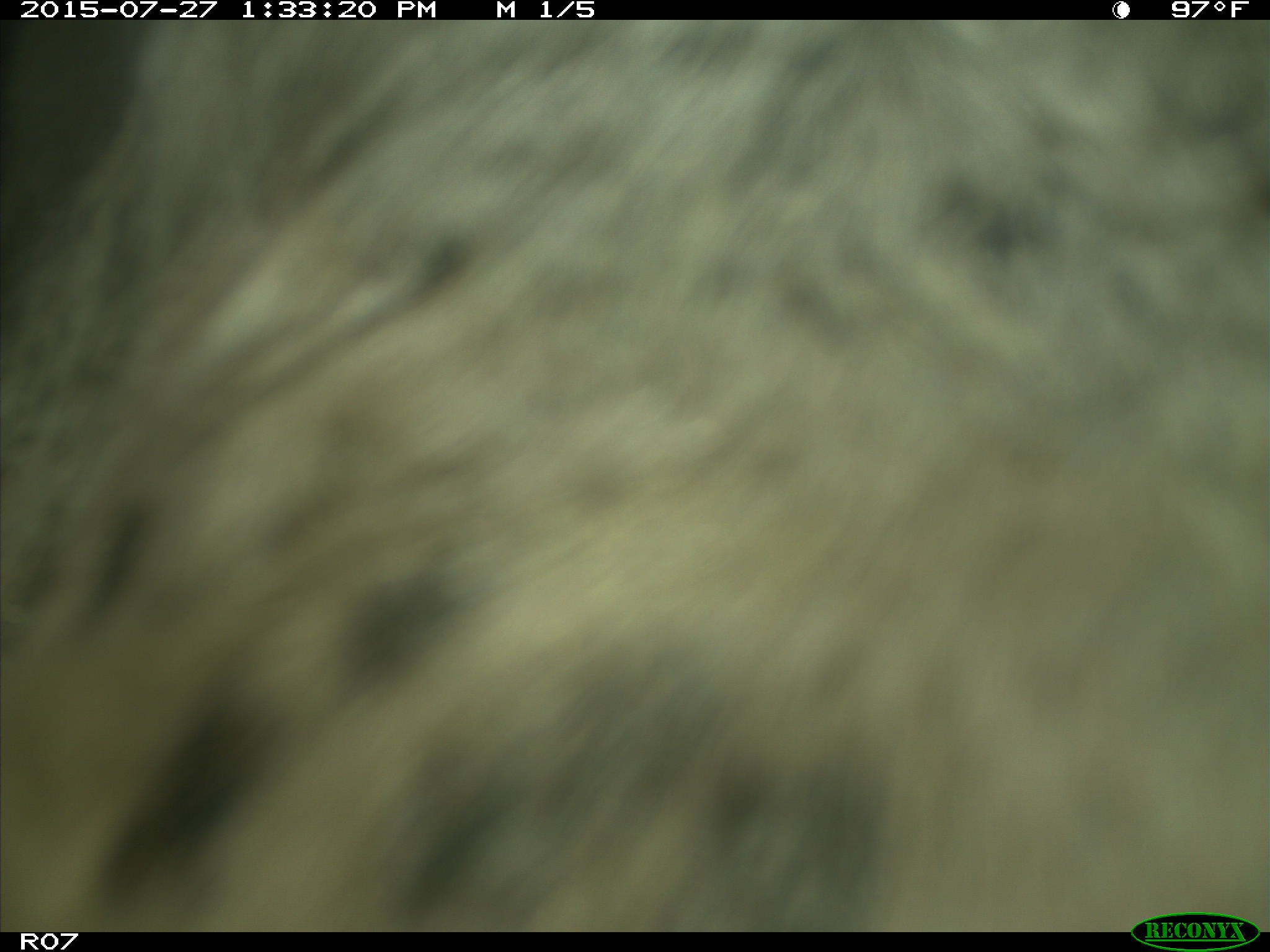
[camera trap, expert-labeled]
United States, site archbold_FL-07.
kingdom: Animalia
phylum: Chordata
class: Mammalia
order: Artiodactyla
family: Bovidae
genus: Bos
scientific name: Bos taurus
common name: domestic cow